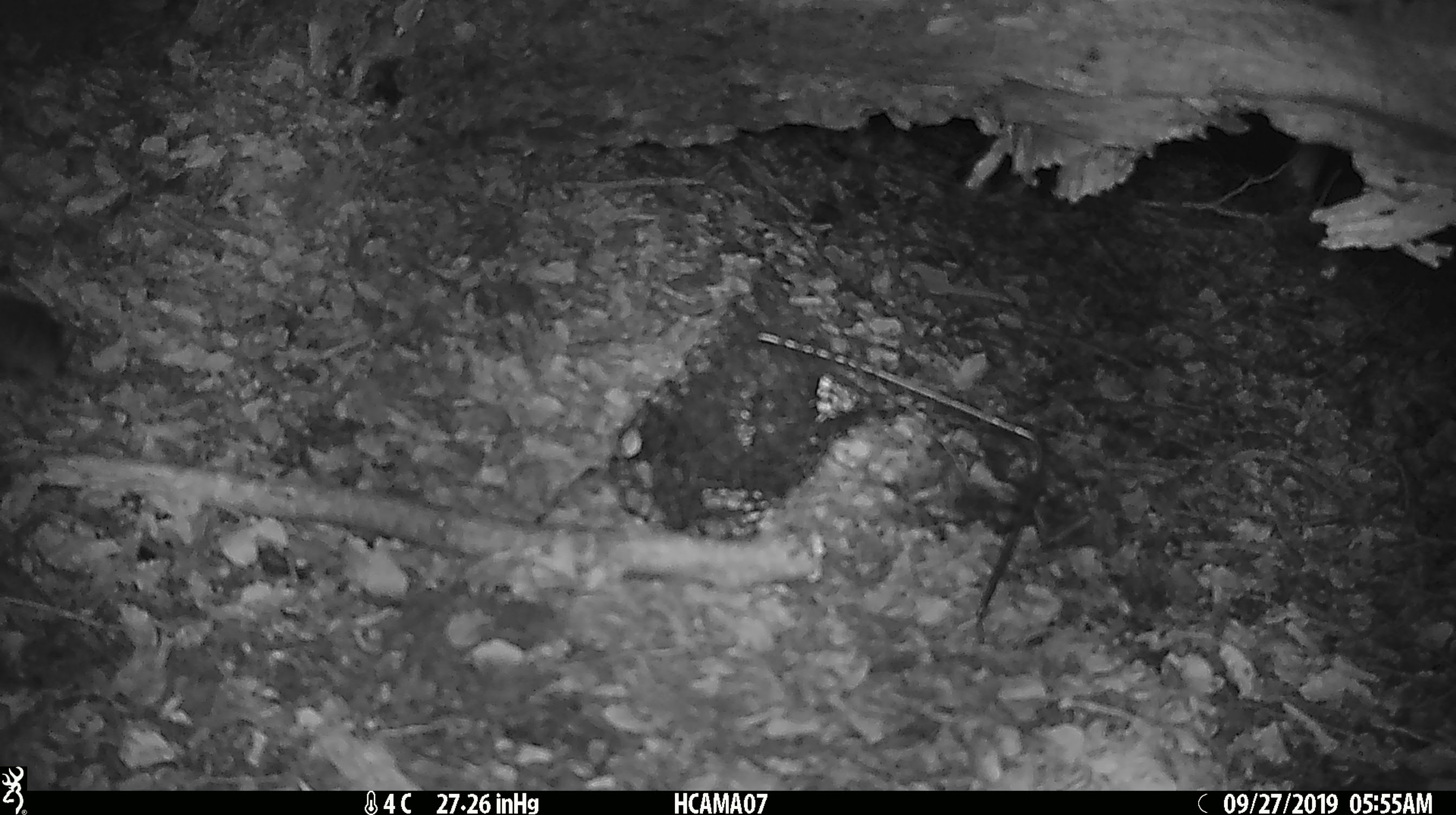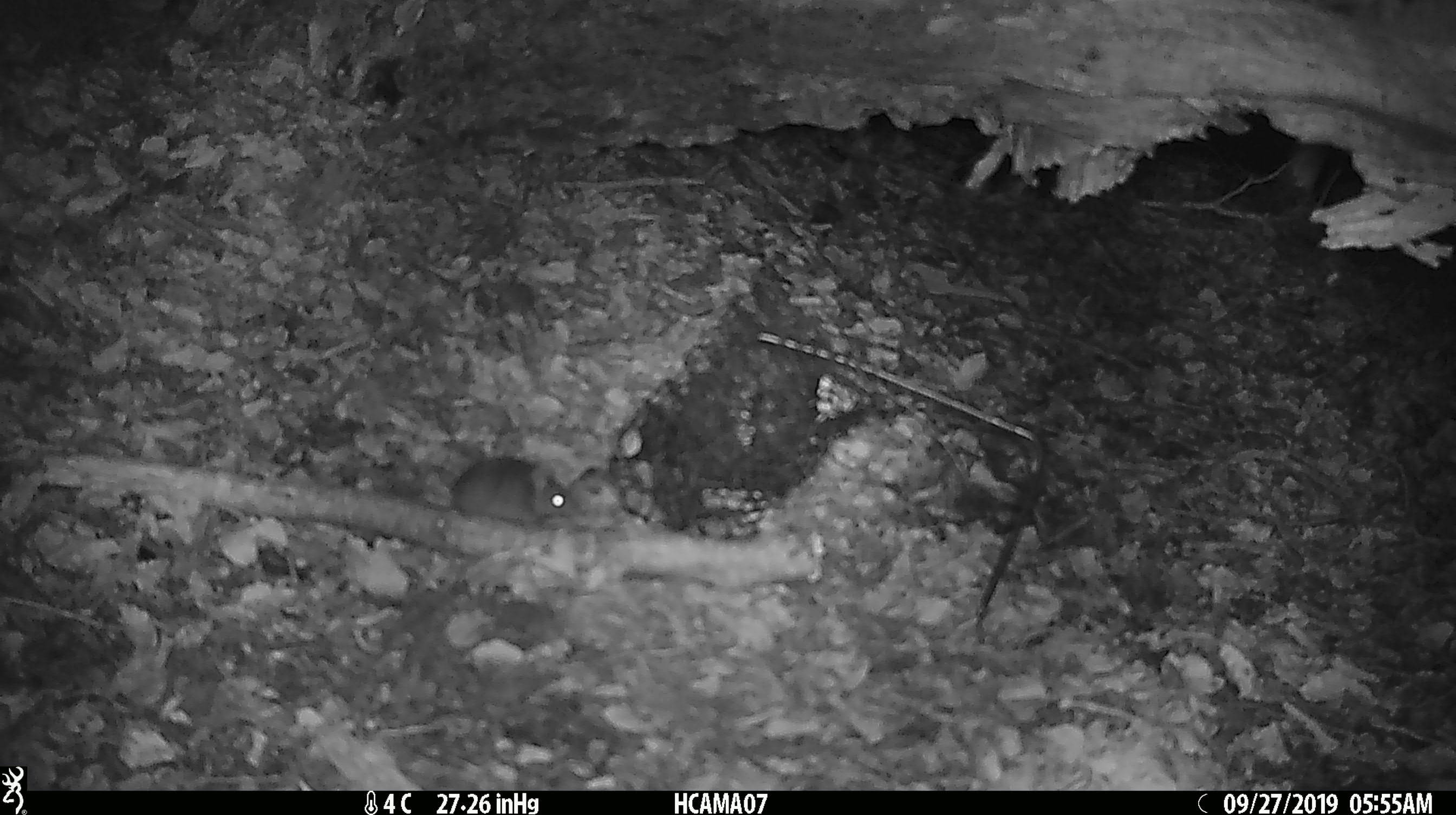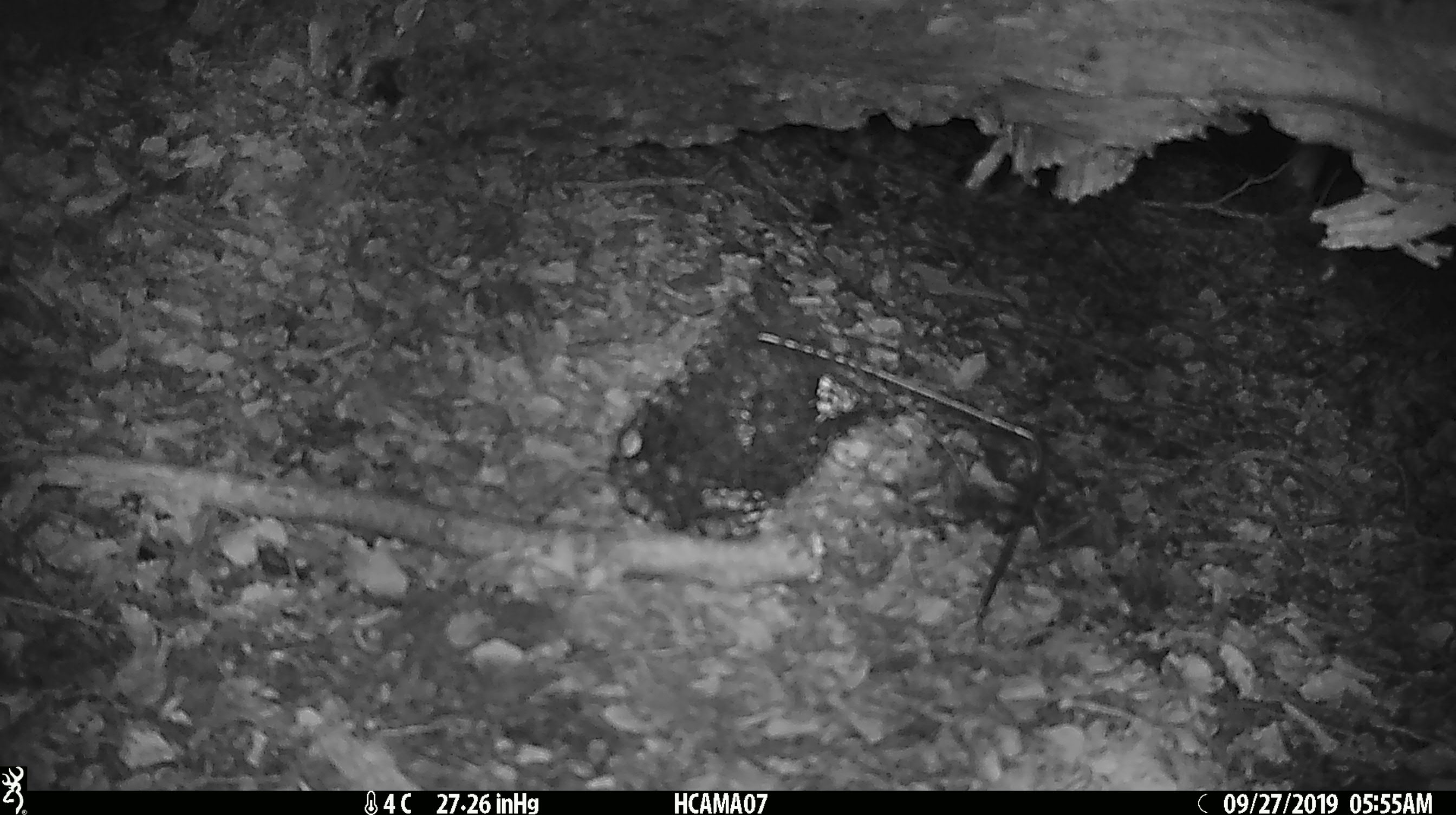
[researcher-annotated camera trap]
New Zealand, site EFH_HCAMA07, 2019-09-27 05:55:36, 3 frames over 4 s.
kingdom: Animalia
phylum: Chordata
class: Mammalia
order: Rodentia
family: Muridae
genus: Mus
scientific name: Mus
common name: mouse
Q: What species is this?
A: Mouse (Mus).